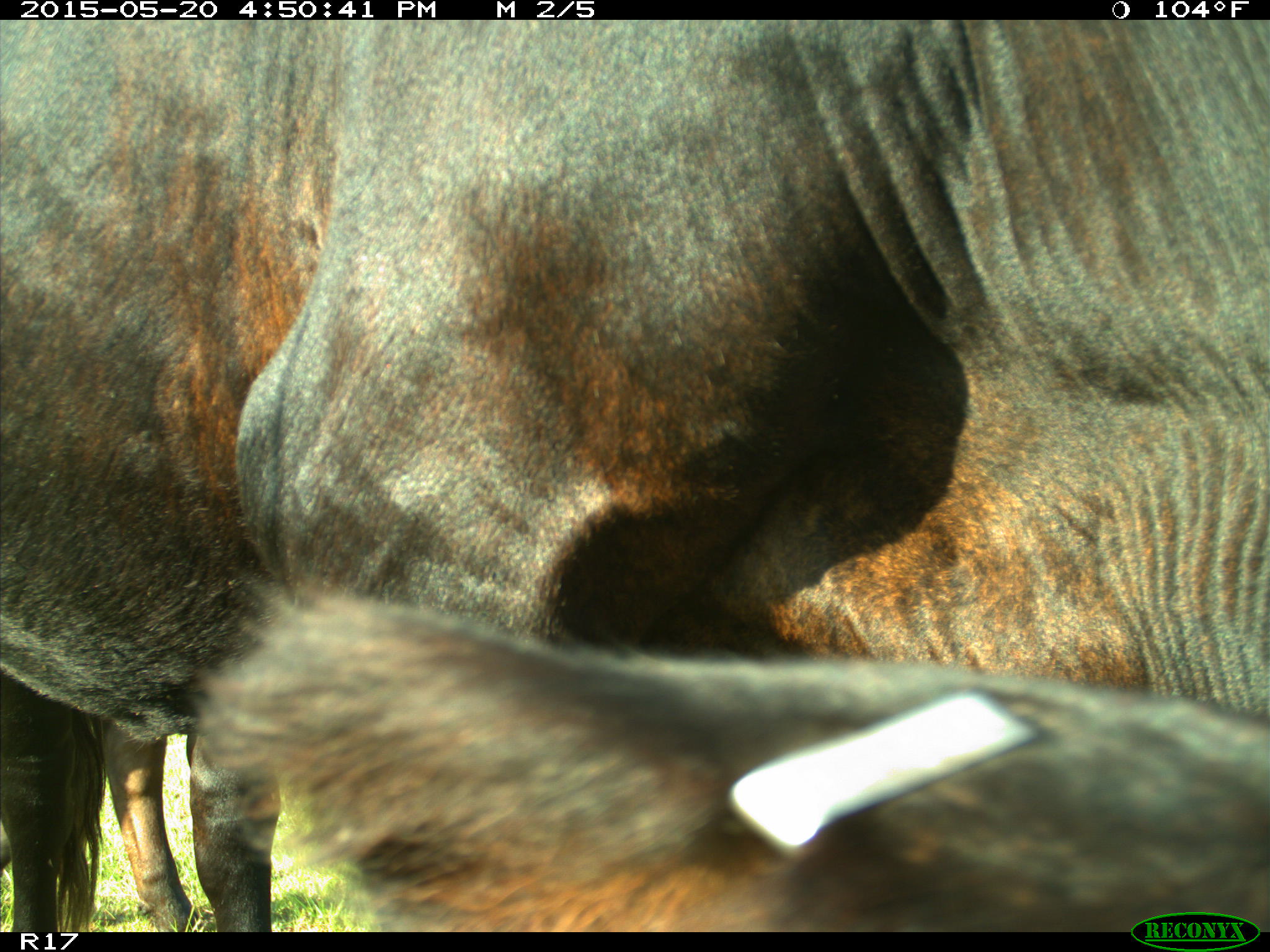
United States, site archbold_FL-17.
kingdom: Animalia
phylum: Chordata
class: Mammalia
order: Artiodactyla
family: Bovidae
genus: Bos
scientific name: Bos taurus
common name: domestic cow